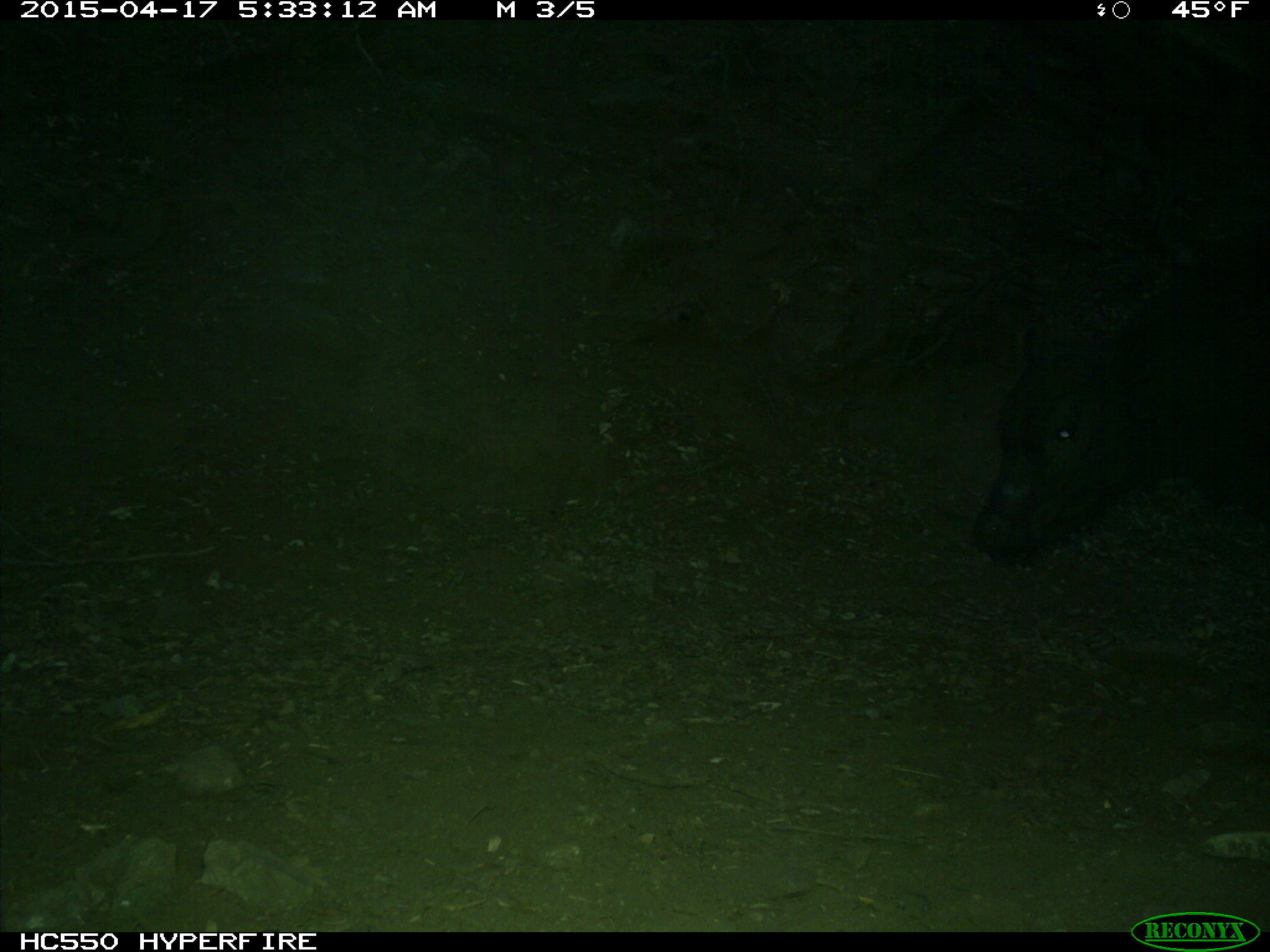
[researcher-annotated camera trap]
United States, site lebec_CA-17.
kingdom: Animalia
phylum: Chordata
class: Mammalia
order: Artiodactyla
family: Bovidae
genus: Bos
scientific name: Bos taurus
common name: domestic cow